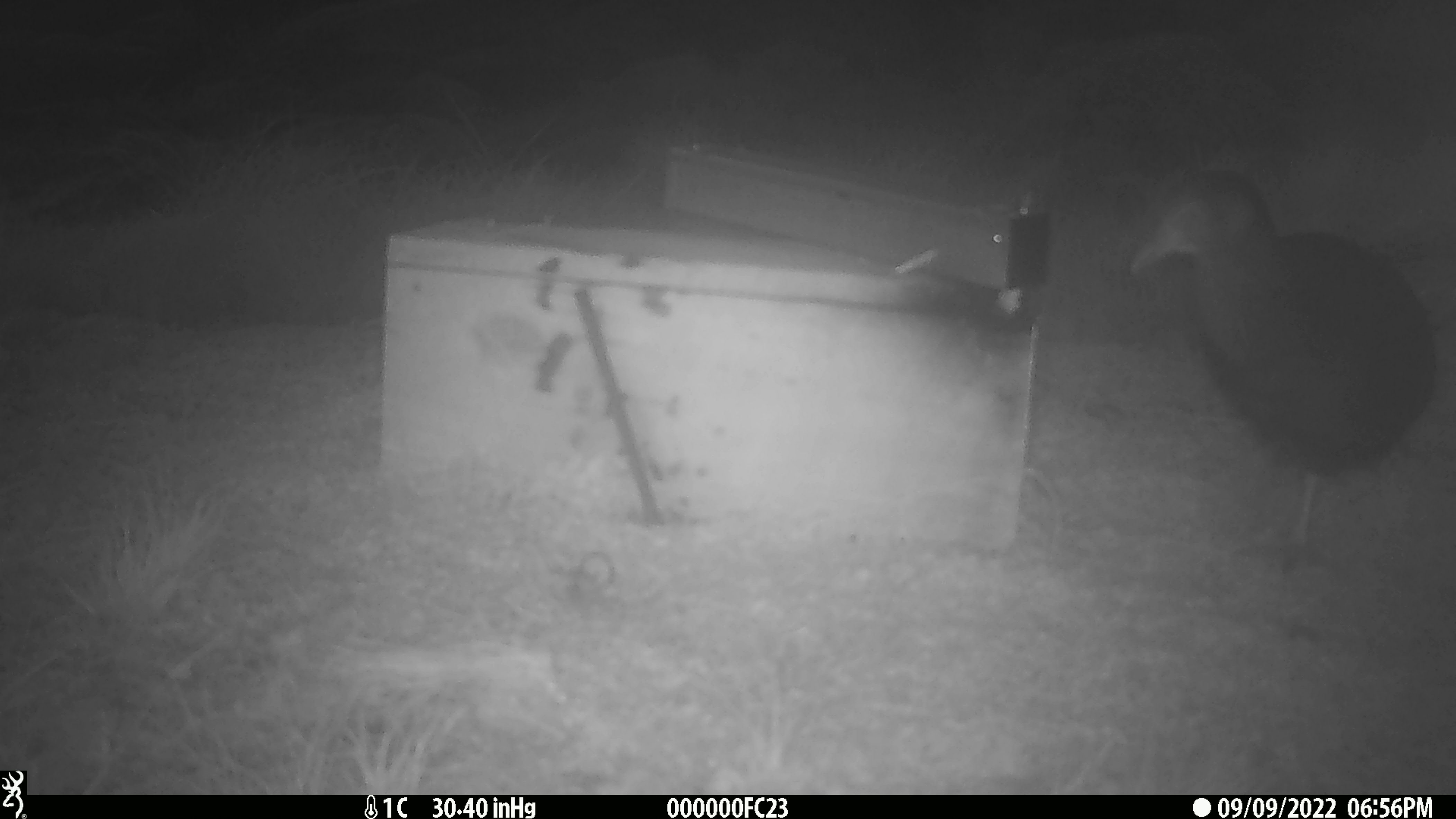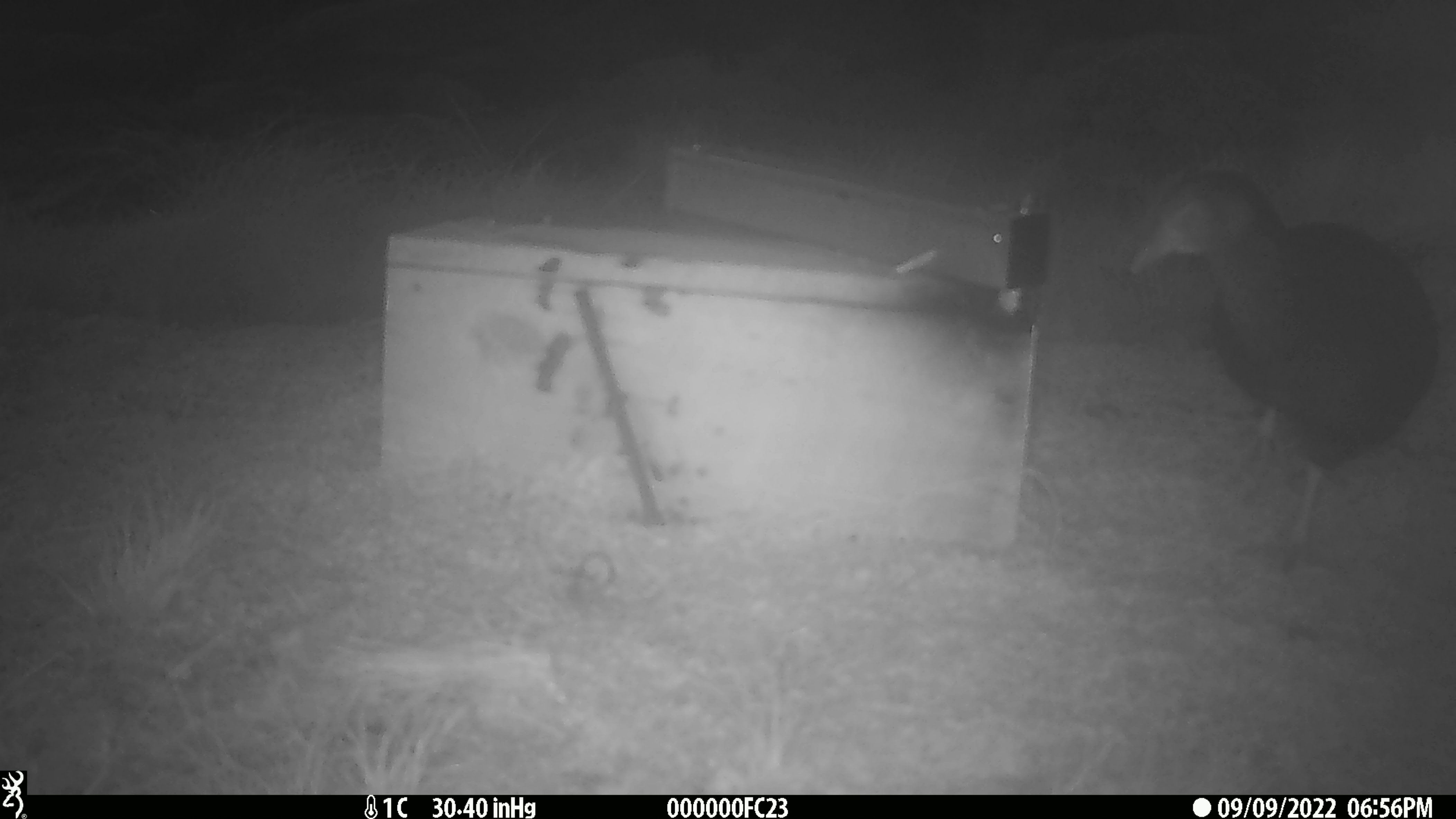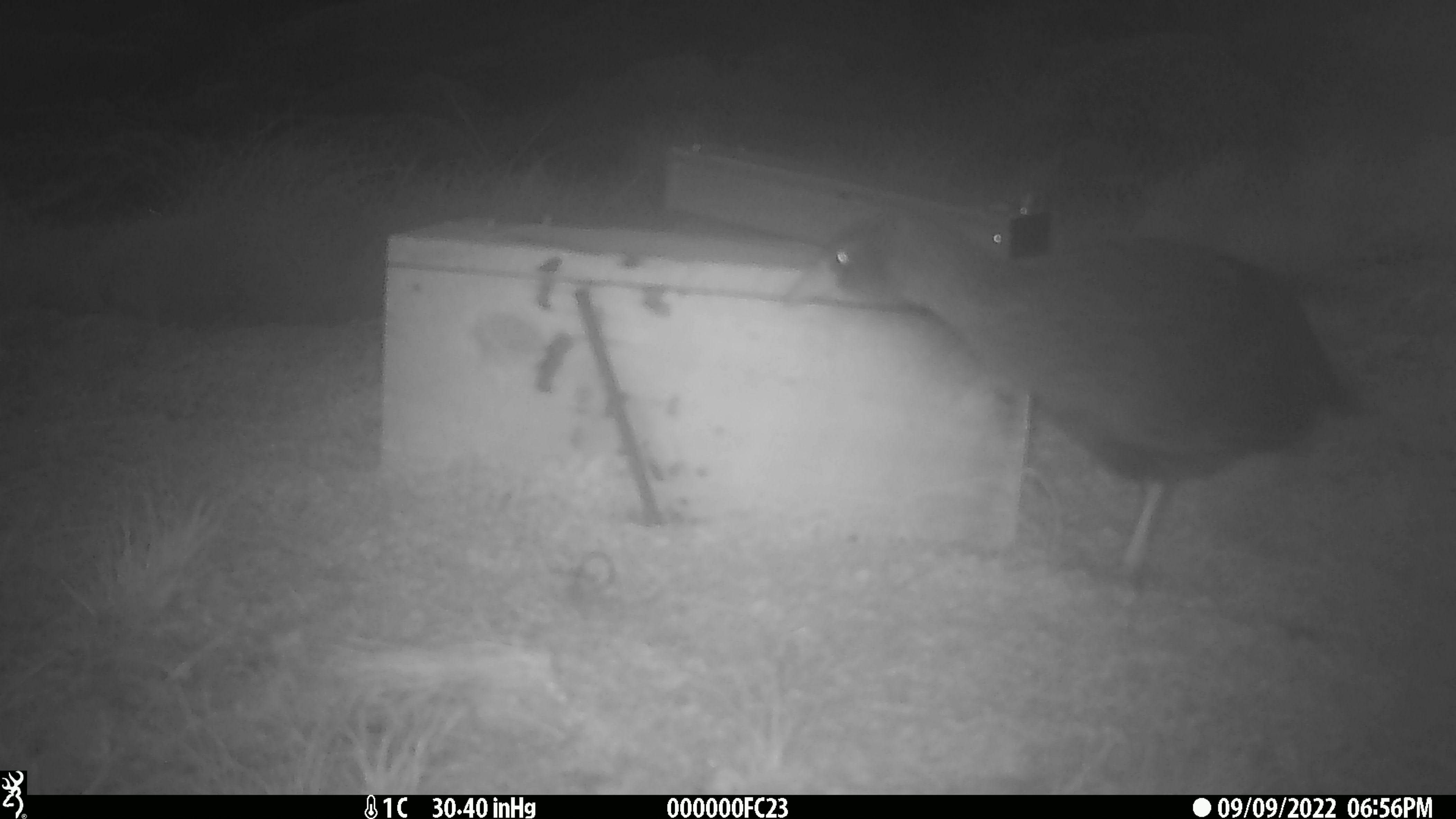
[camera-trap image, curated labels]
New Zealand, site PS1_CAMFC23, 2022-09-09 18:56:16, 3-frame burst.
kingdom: Animalia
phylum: Chordata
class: Aves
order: Gruiformes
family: Rallidae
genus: Gallirallus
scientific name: Gallirallus australis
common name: weka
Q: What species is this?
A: Weka (Gallirallus australis).